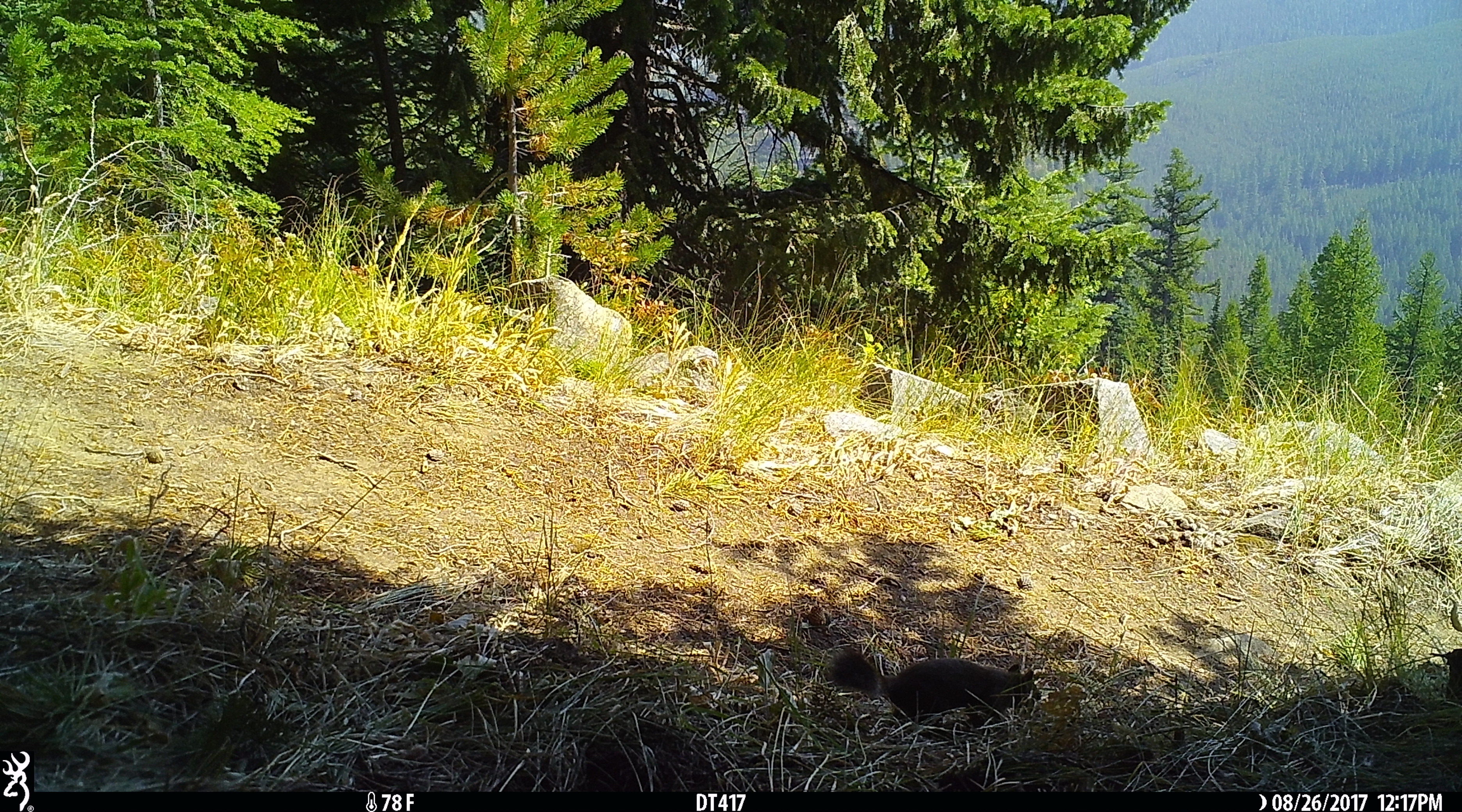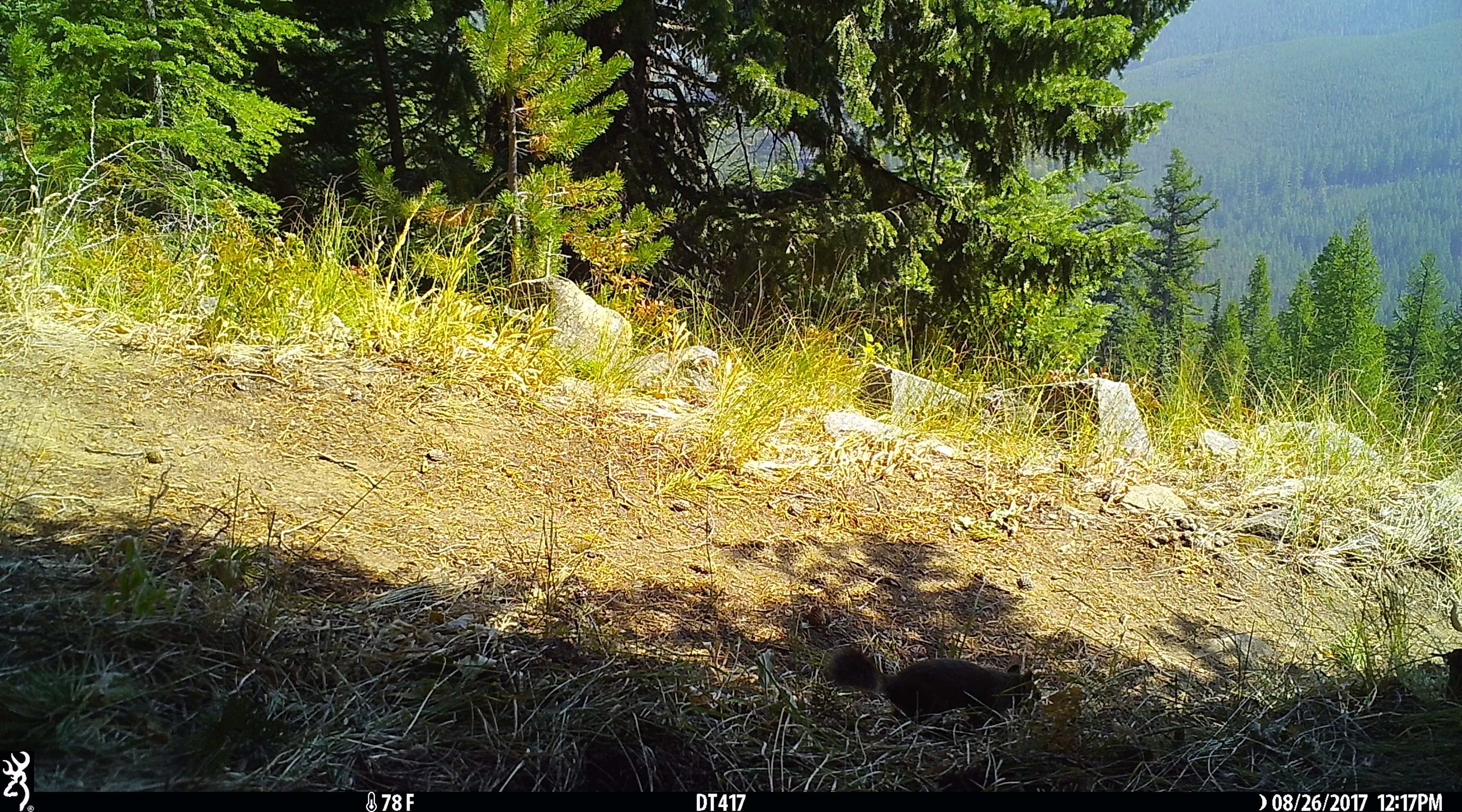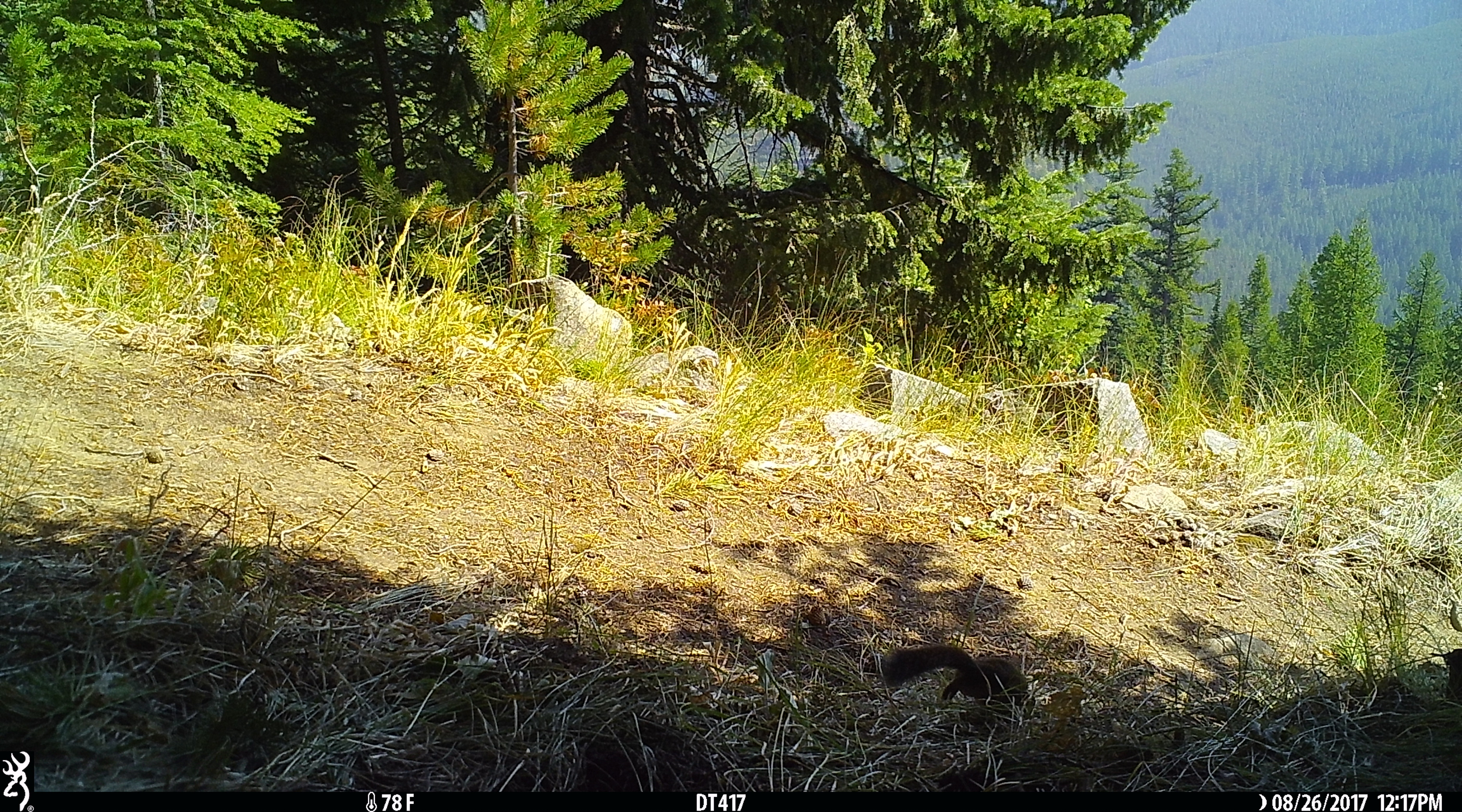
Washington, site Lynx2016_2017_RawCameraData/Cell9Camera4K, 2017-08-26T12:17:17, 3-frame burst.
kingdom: Animalia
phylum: Chordata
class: Mammalia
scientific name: Mammalia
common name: small mammal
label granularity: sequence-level